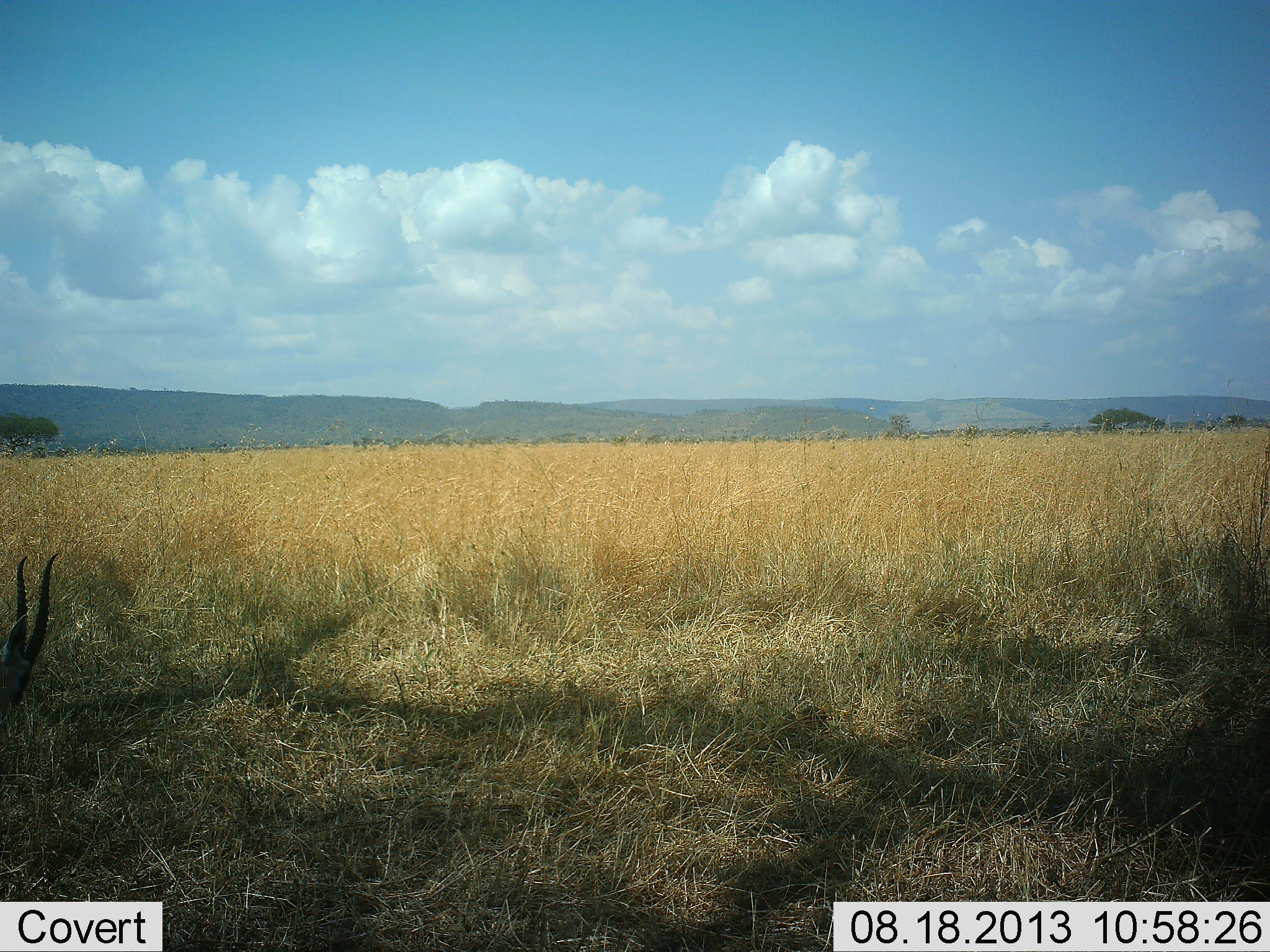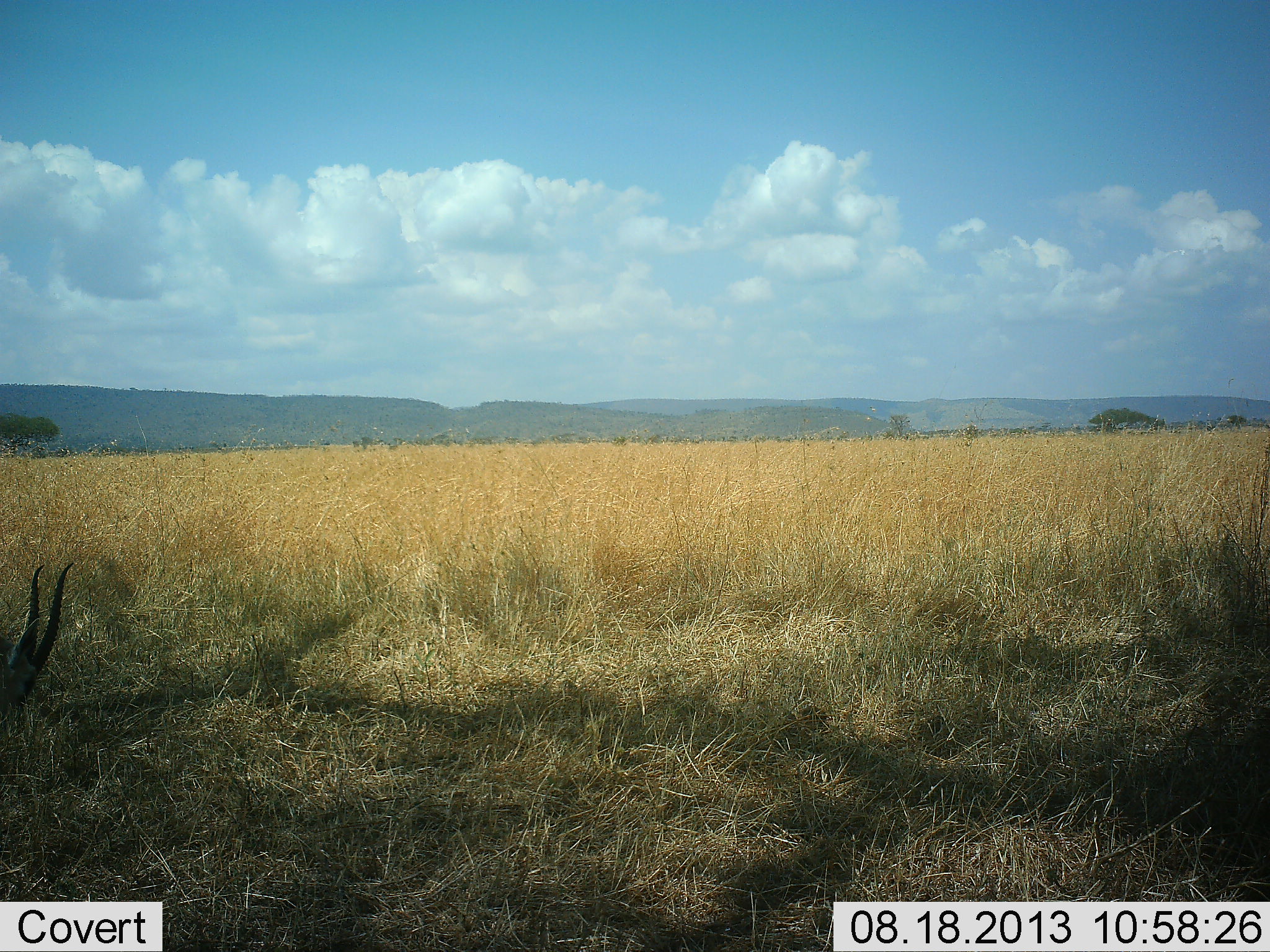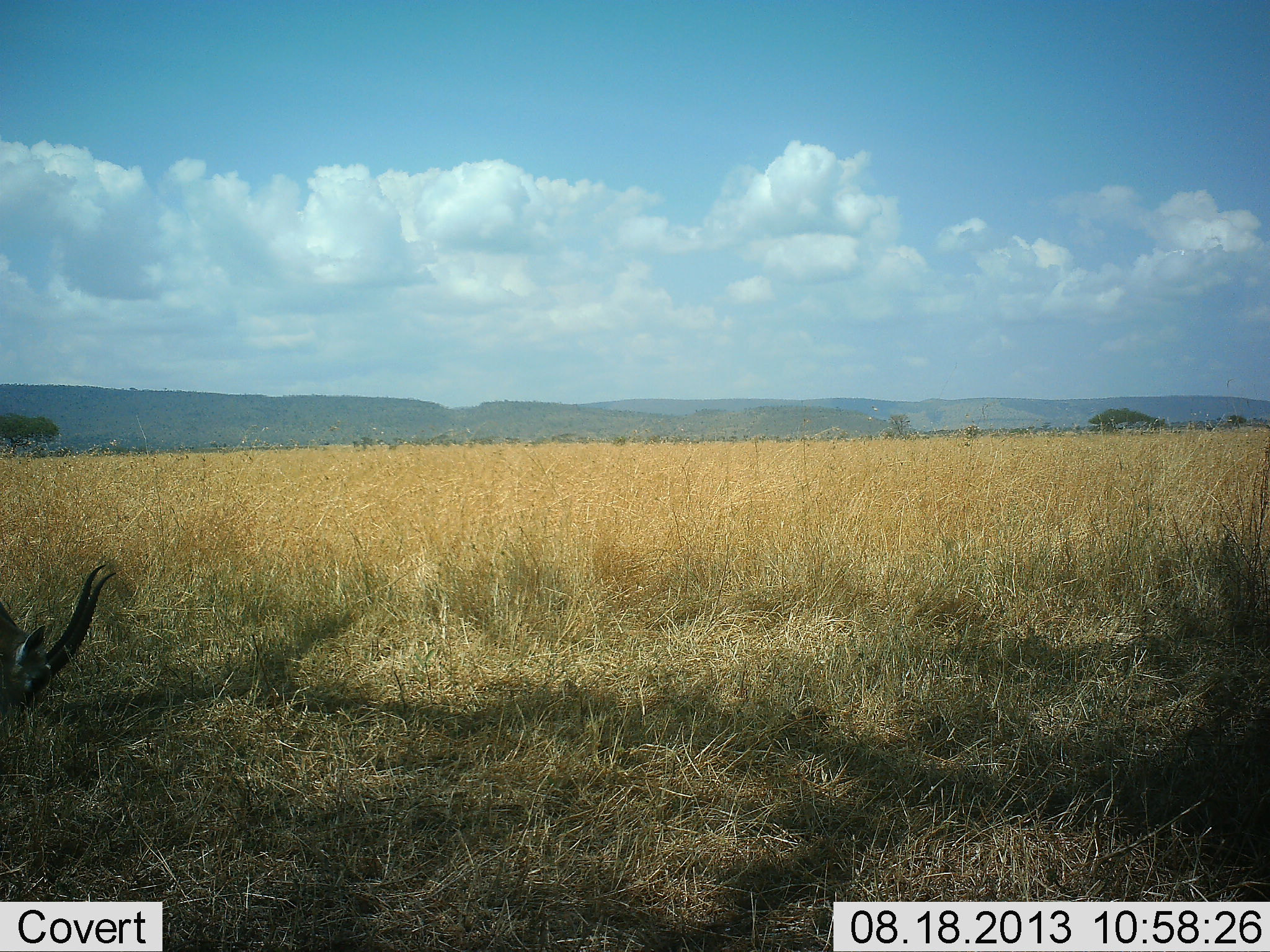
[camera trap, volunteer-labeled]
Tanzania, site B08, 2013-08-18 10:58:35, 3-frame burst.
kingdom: Animalia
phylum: Chordata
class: Mammalia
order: Artiodactyla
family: Bovidae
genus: Eudorcas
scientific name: Eudorcas thomsonii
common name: thomson's gazelle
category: gazellethomsons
Gazellethomsons (thomson's gazelle) (Eudorcas thomsonii), count 1. Behavior (volunteer vote fractions): standing 20%, resting 0%, moving 0%, interacting 0%. Young present (vote fraction): 0%. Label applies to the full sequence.